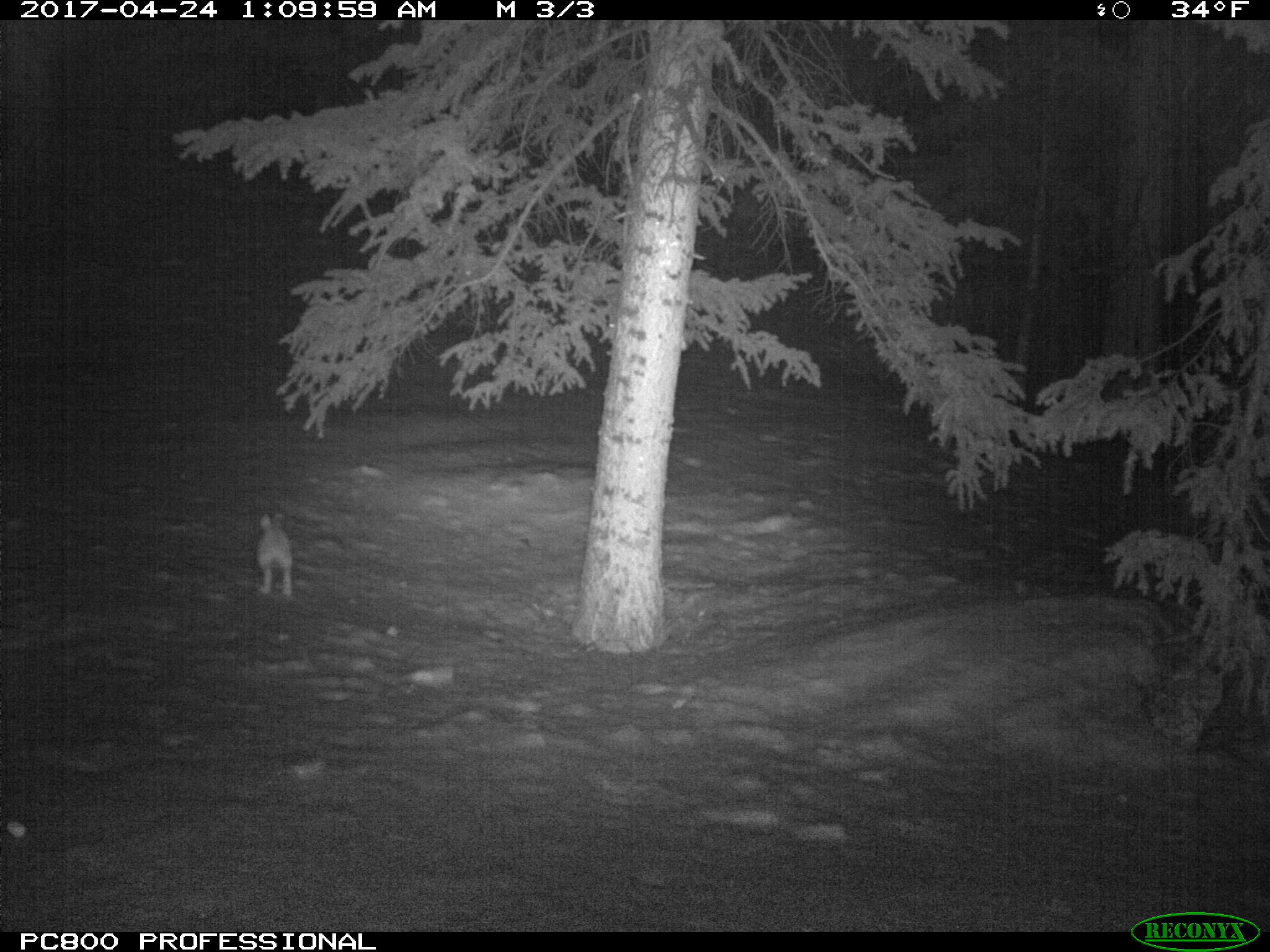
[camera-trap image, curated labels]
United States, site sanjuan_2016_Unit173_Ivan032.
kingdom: Animalia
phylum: Chordata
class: Mammalia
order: Lagomorpha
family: Leporidae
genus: Lepus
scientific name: Lepus americanus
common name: snowshoe hare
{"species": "Lepus americanus (snowshoe hare)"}